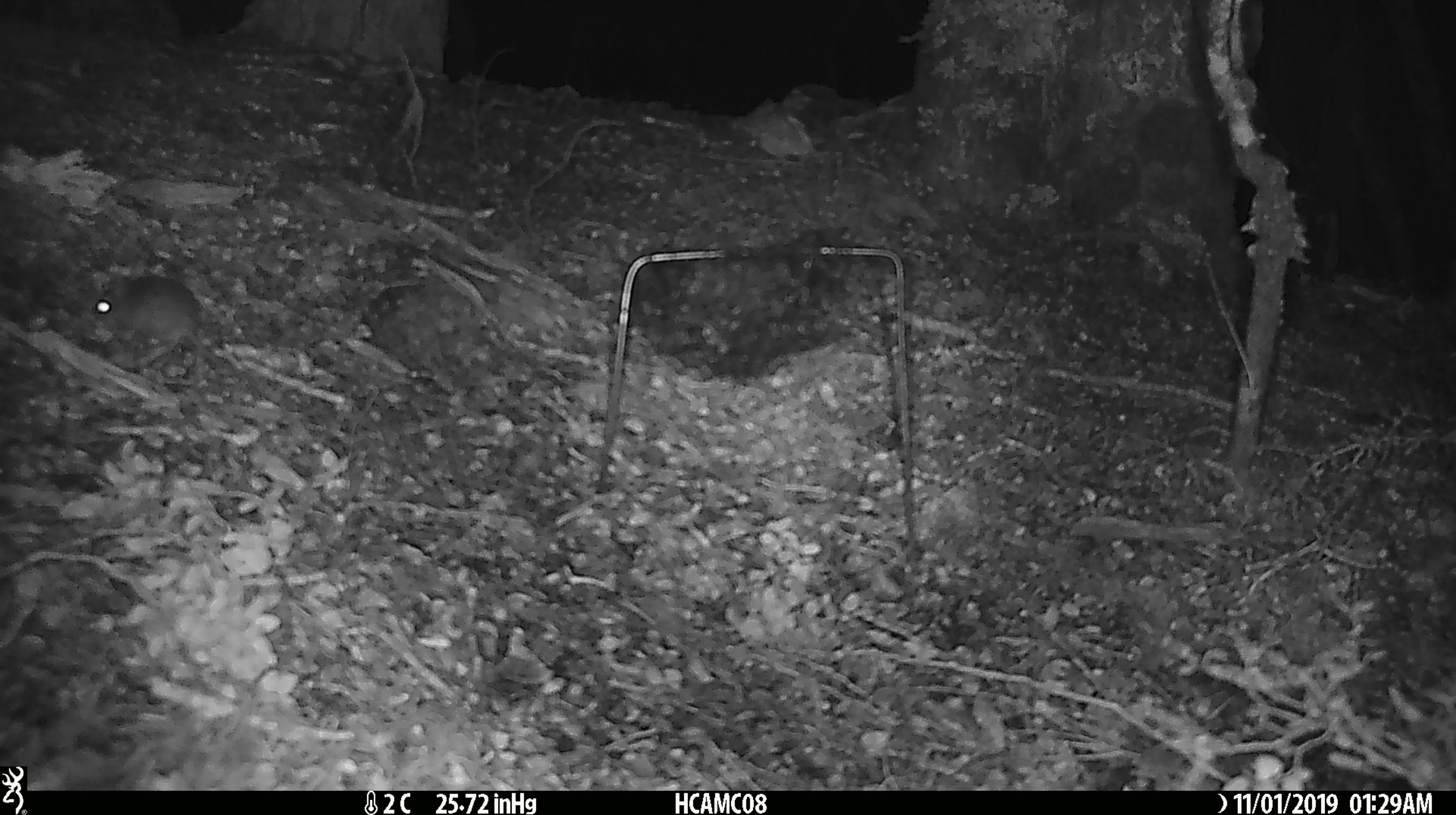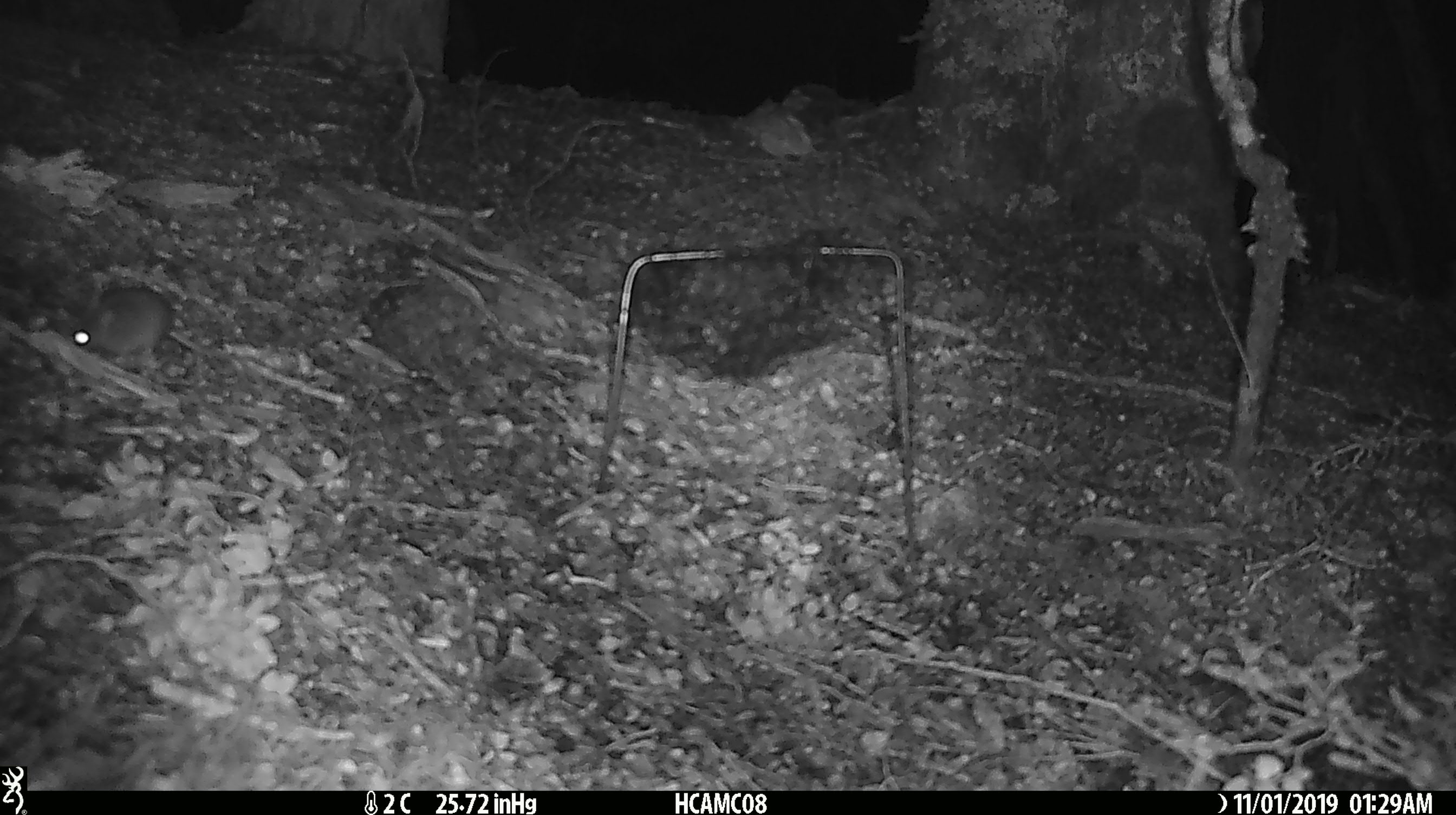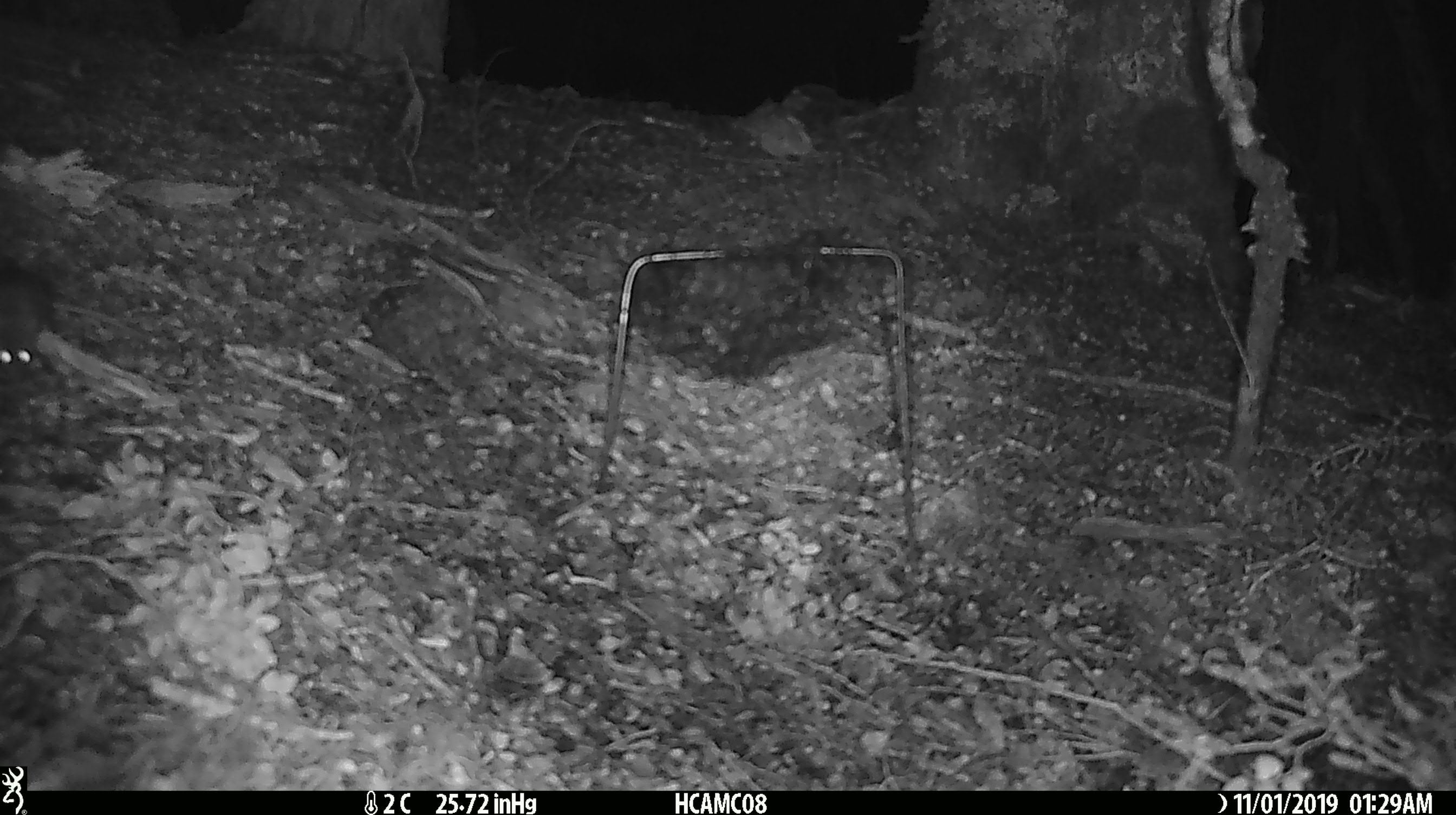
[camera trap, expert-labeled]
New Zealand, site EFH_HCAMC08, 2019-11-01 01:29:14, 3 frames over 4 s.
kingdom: Animalia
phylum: Chordata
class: Mammalia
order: Rodentia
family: Muridae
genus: Mus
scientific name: Mus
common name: mouse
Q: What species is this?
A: Mouse (Mus).